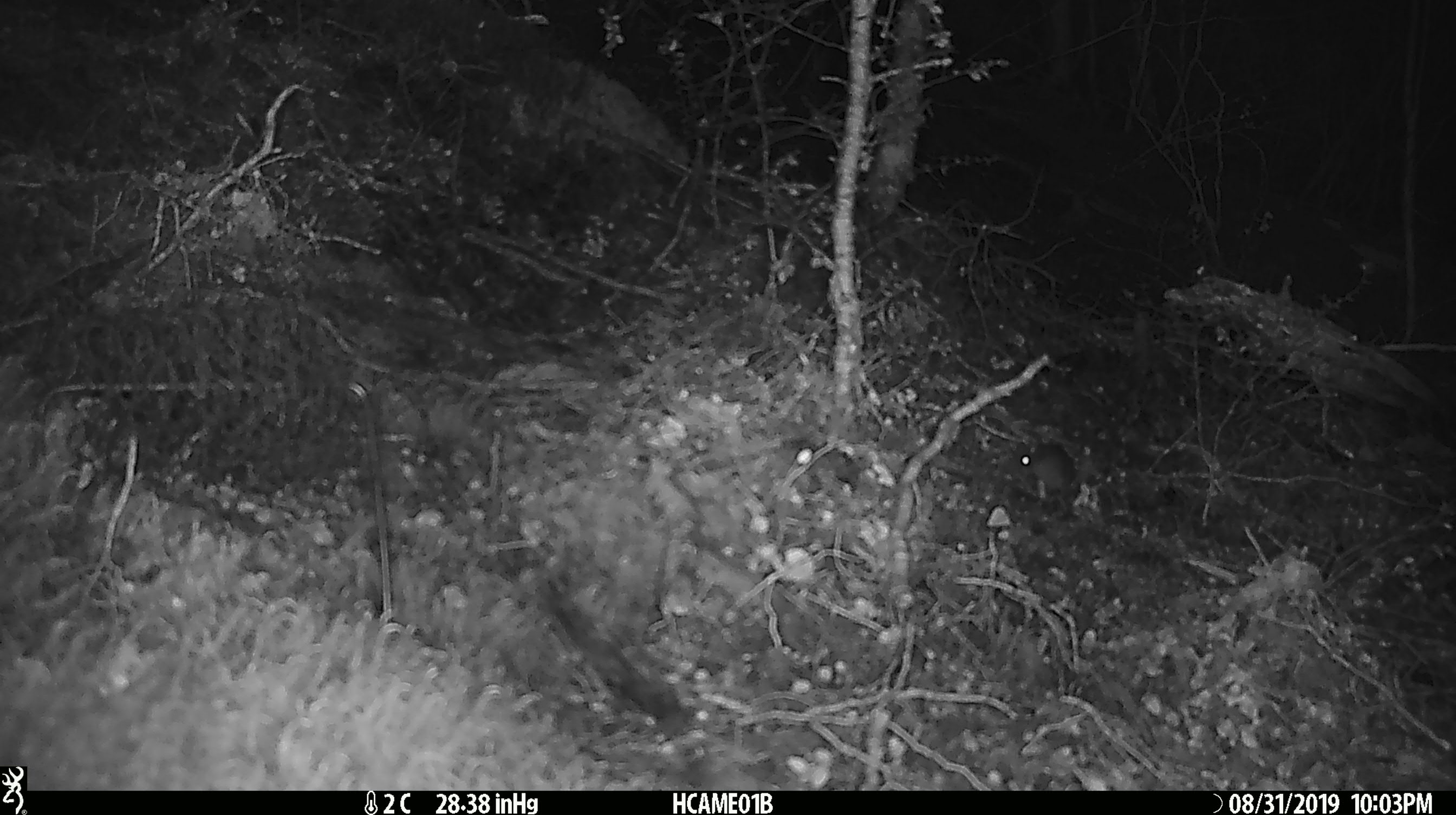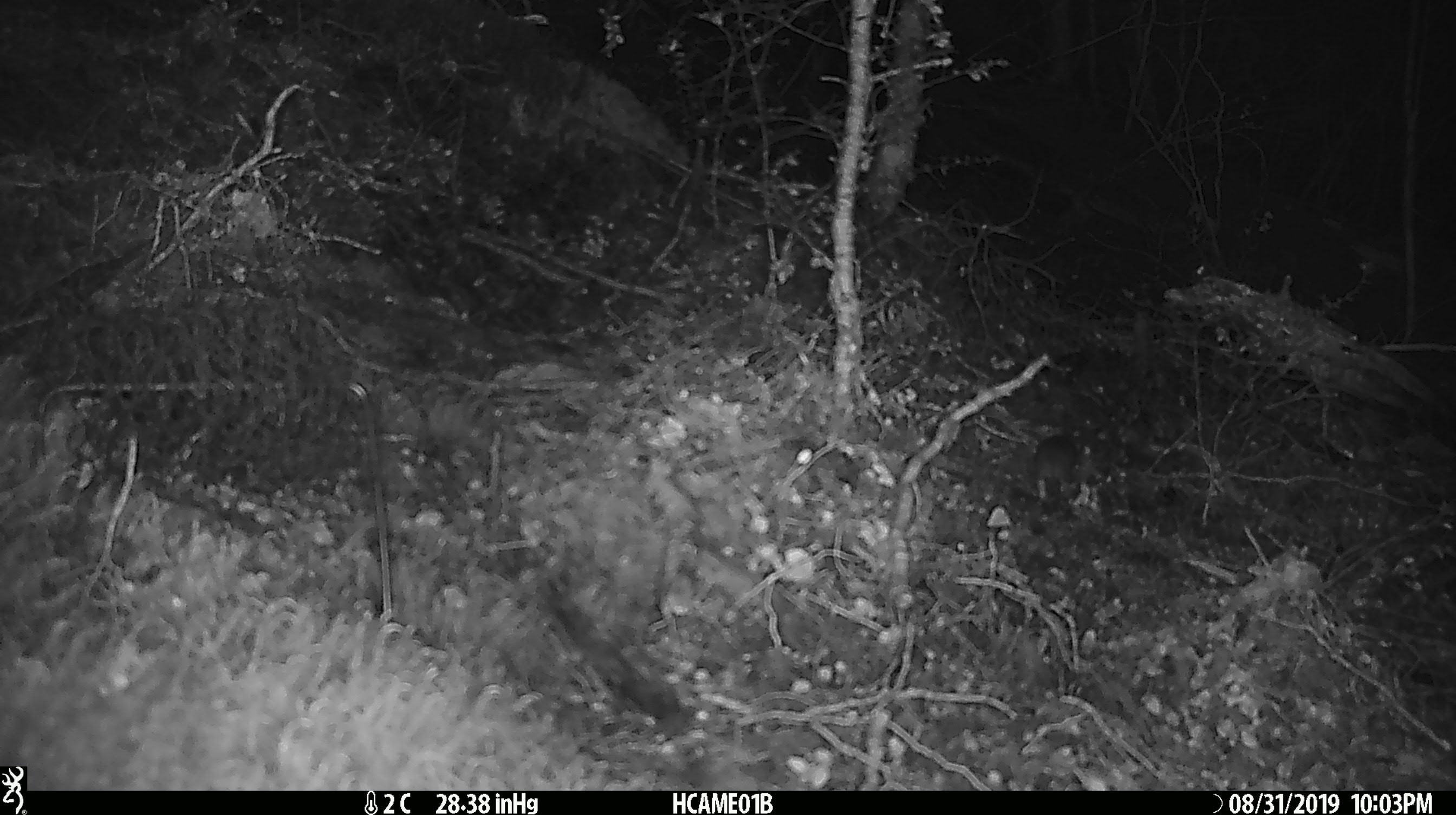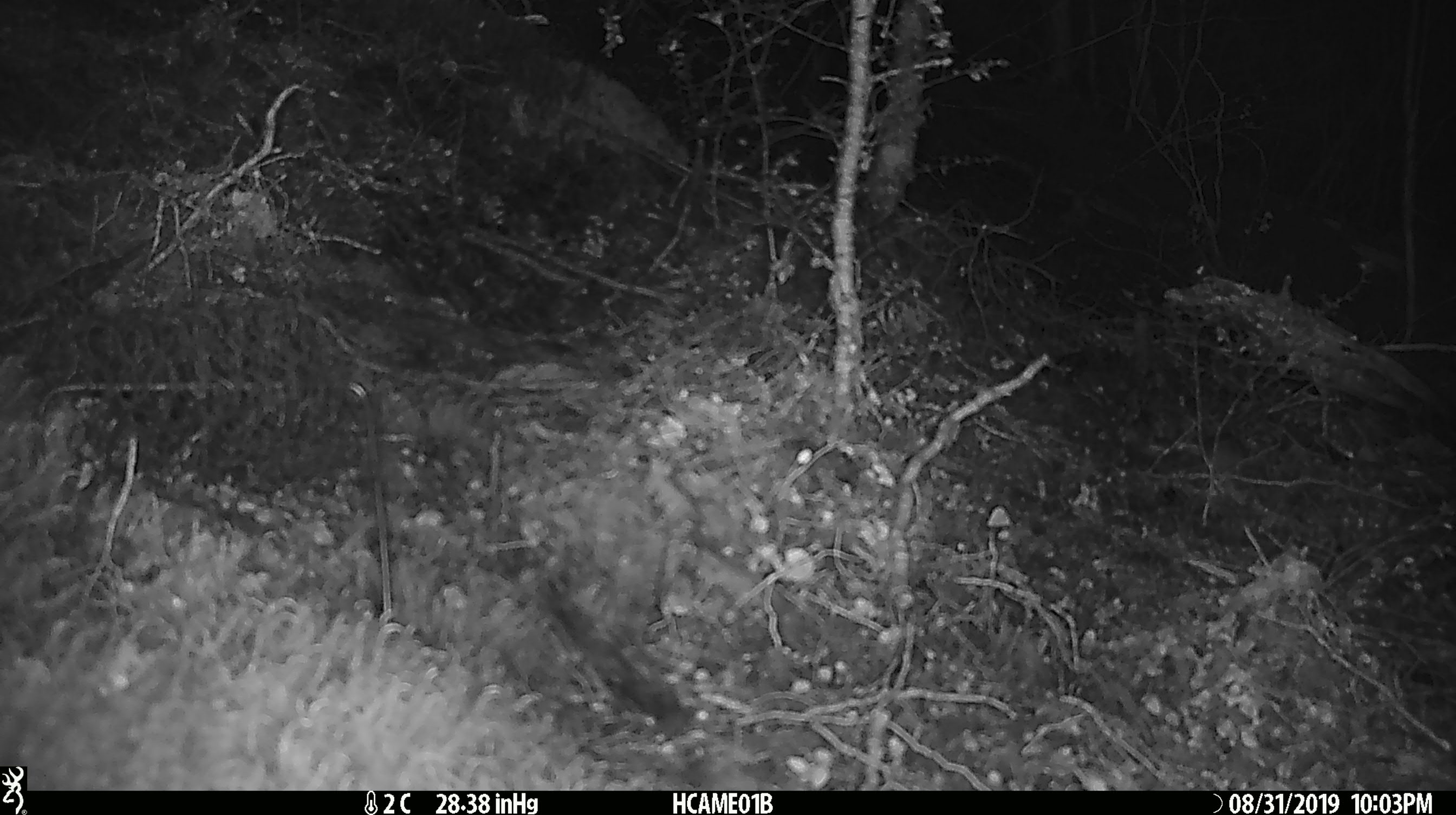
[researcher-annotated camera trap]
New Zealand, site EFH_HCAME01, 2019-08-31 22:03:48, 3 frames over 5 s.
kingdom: Animalia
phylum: Chordata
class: Mammalia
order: Rodentia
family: Muridae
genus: Mus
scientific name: Mus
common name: mouse